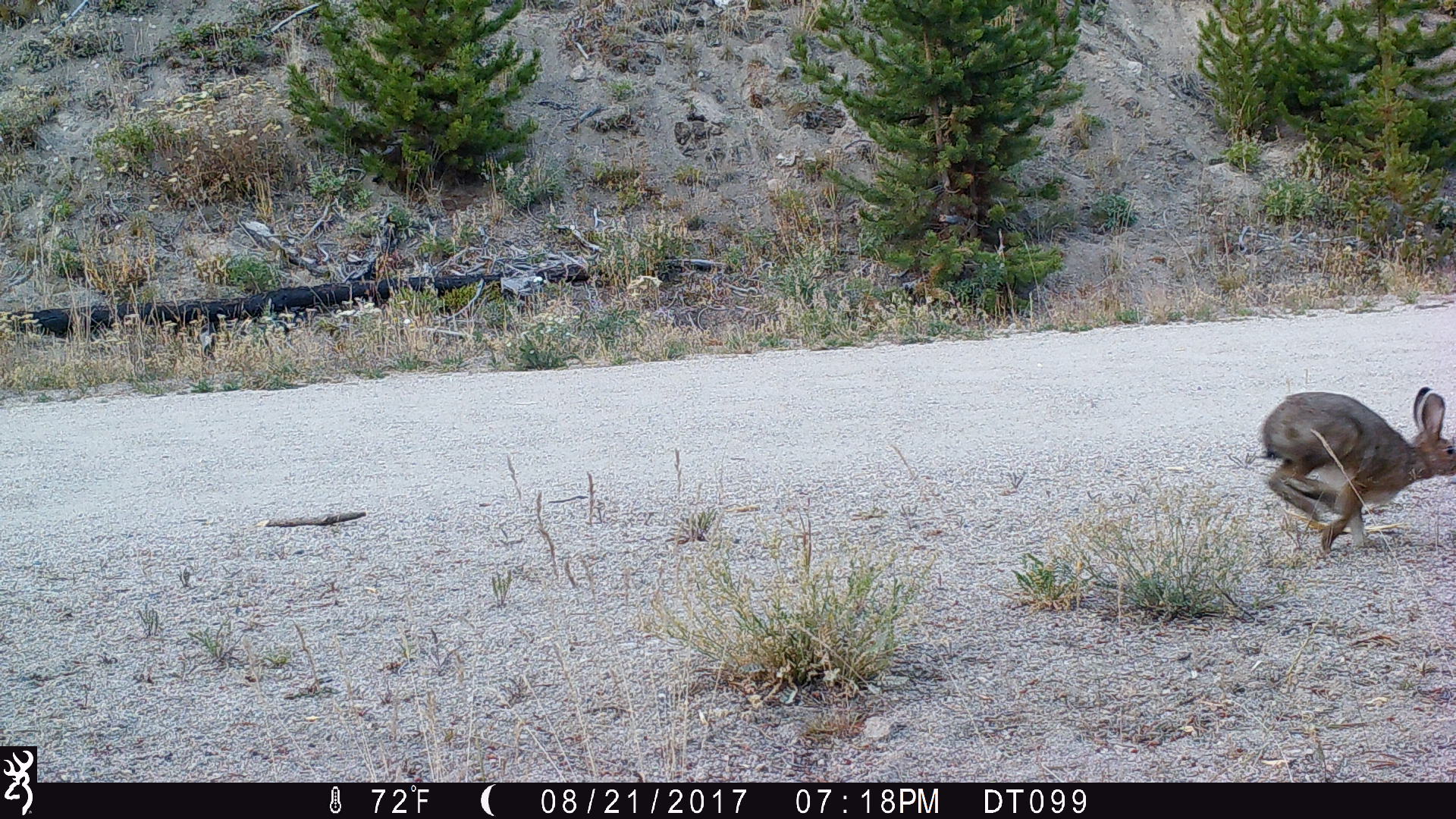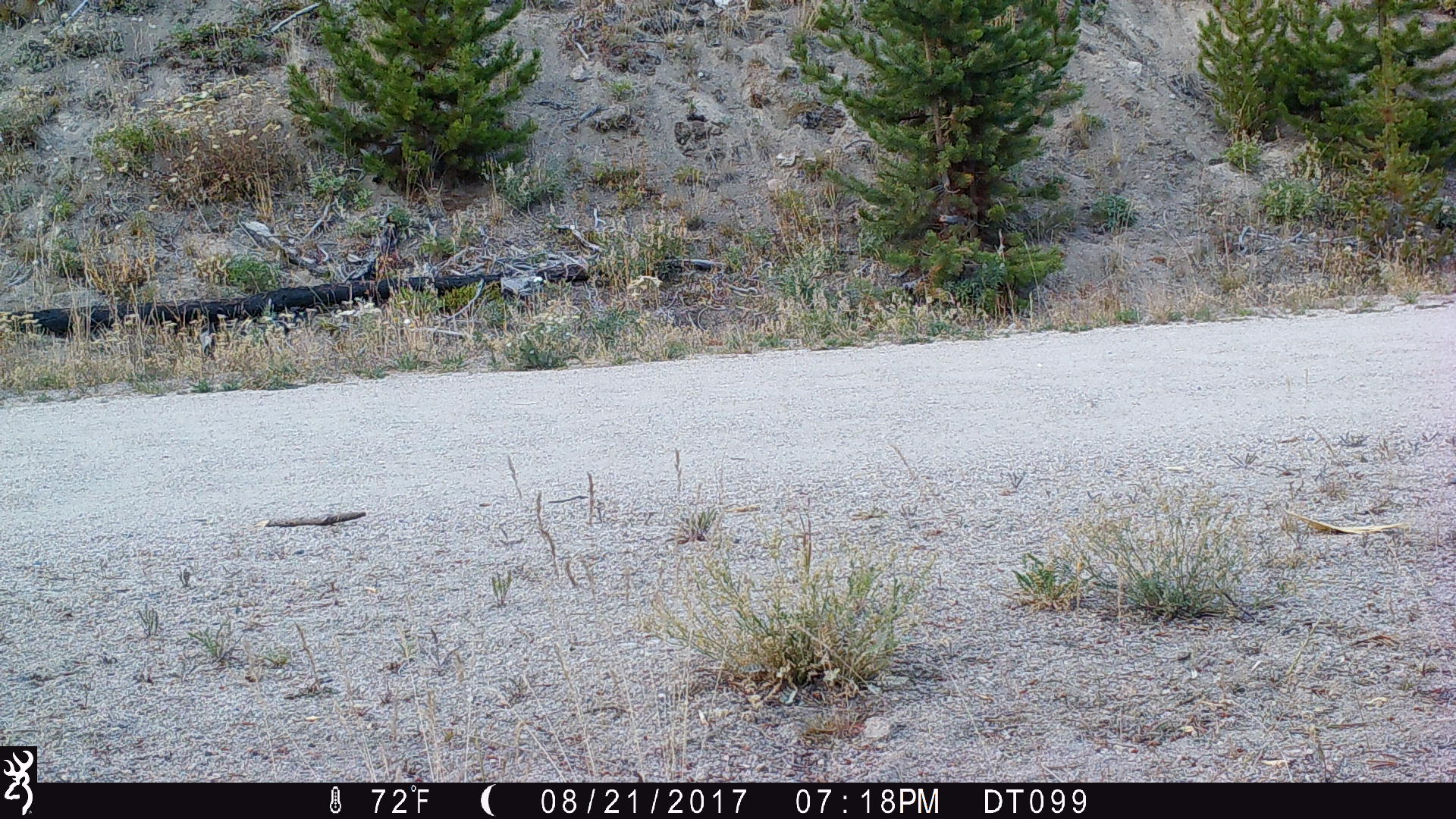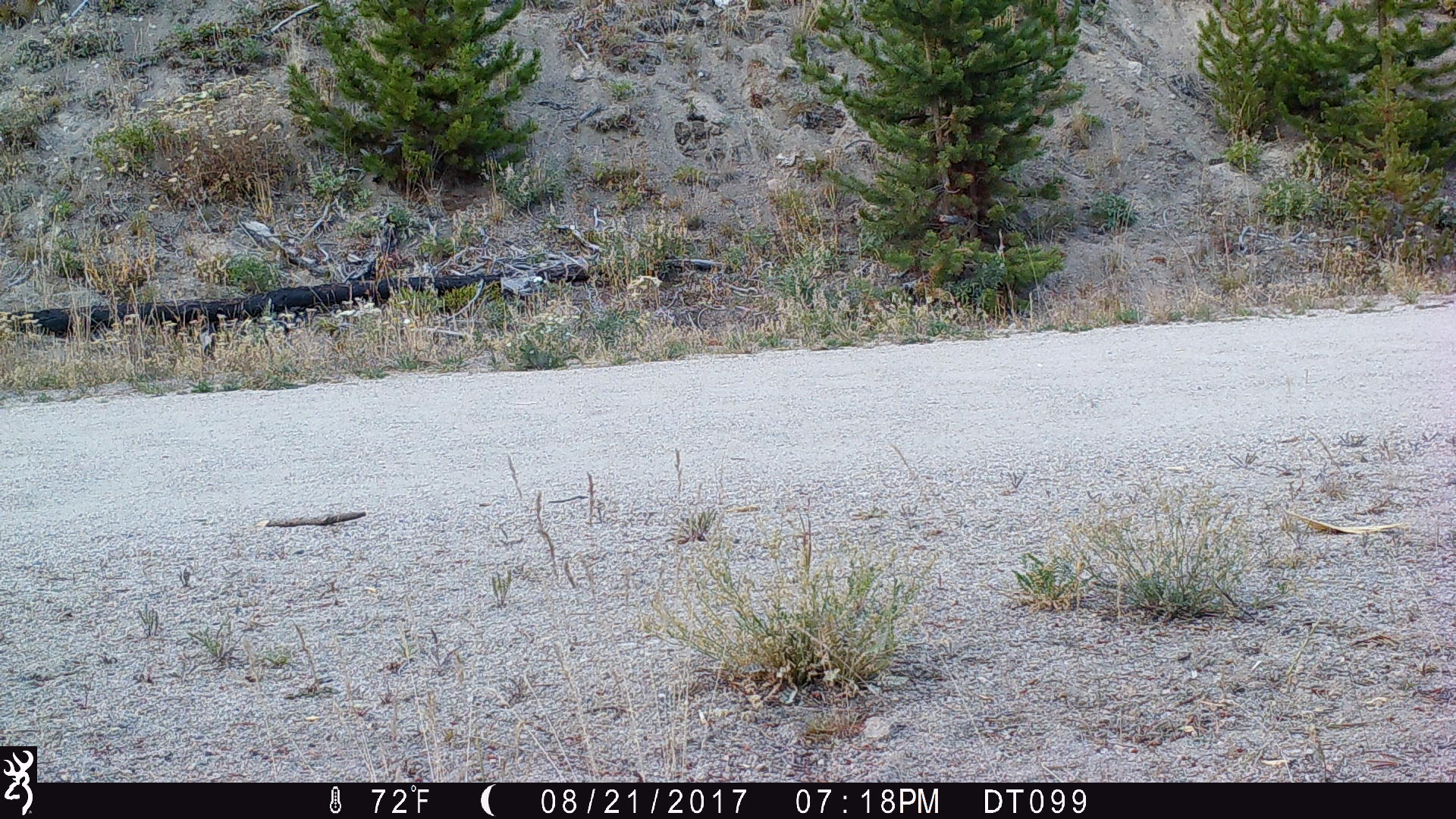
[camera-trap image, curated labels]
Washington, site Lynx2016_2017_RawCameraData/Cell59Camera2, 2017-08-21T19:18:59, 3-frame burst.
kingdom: Animalia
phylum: Chordata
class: Mammalia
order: Lagomorpha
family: Leporidae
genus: Lepus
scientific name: Lepus americanus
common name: snowshoe hare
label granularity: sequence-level